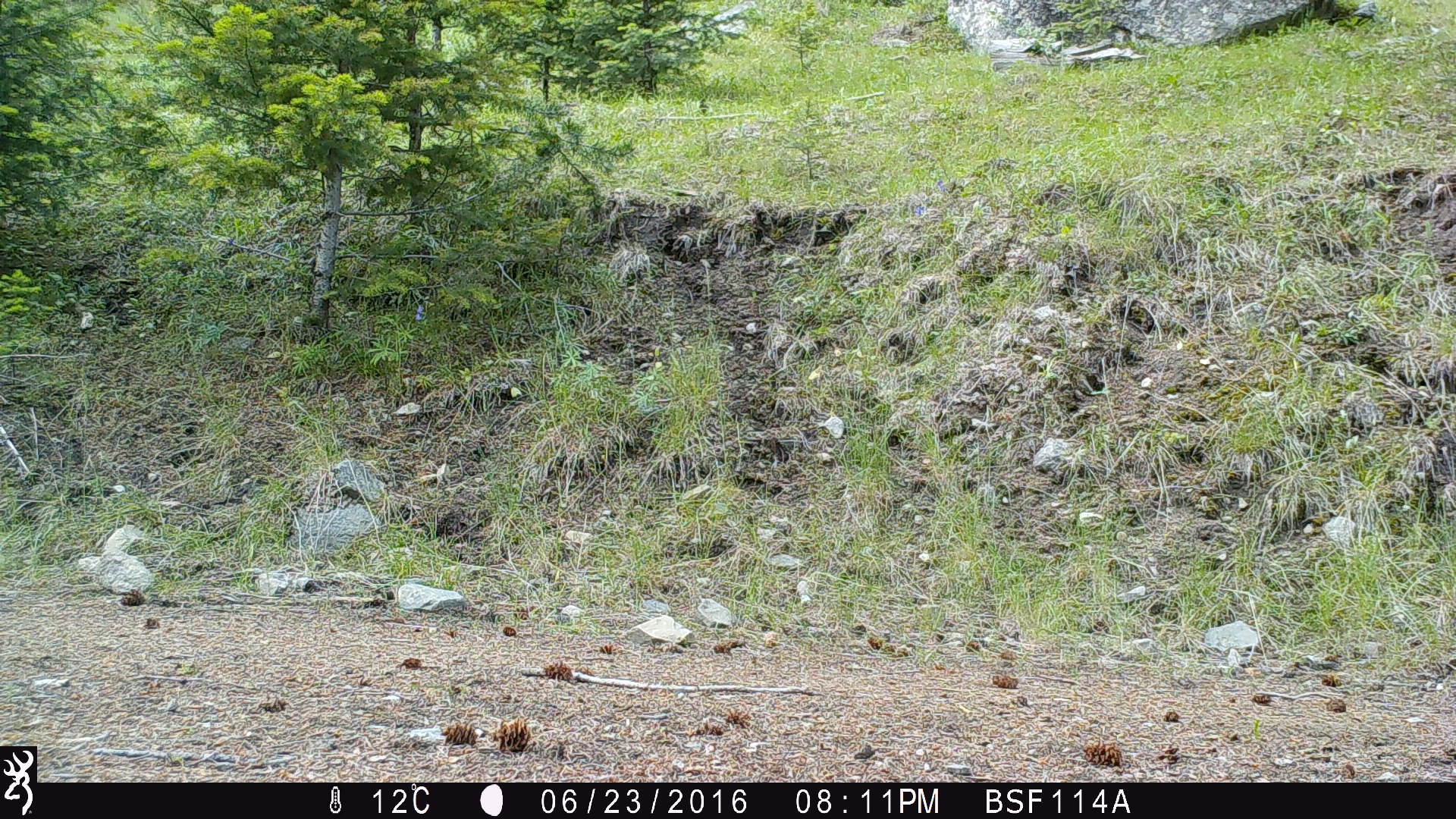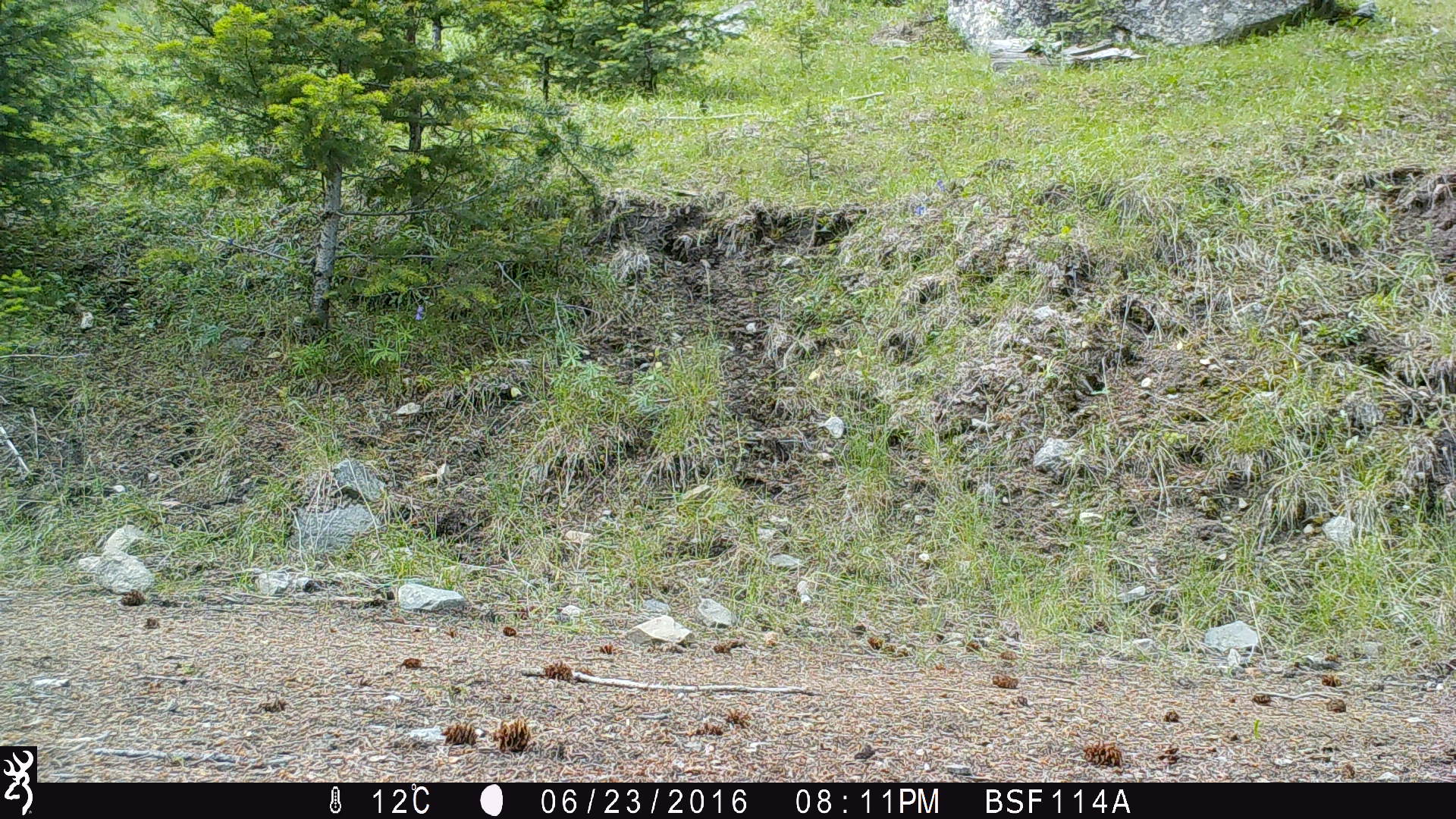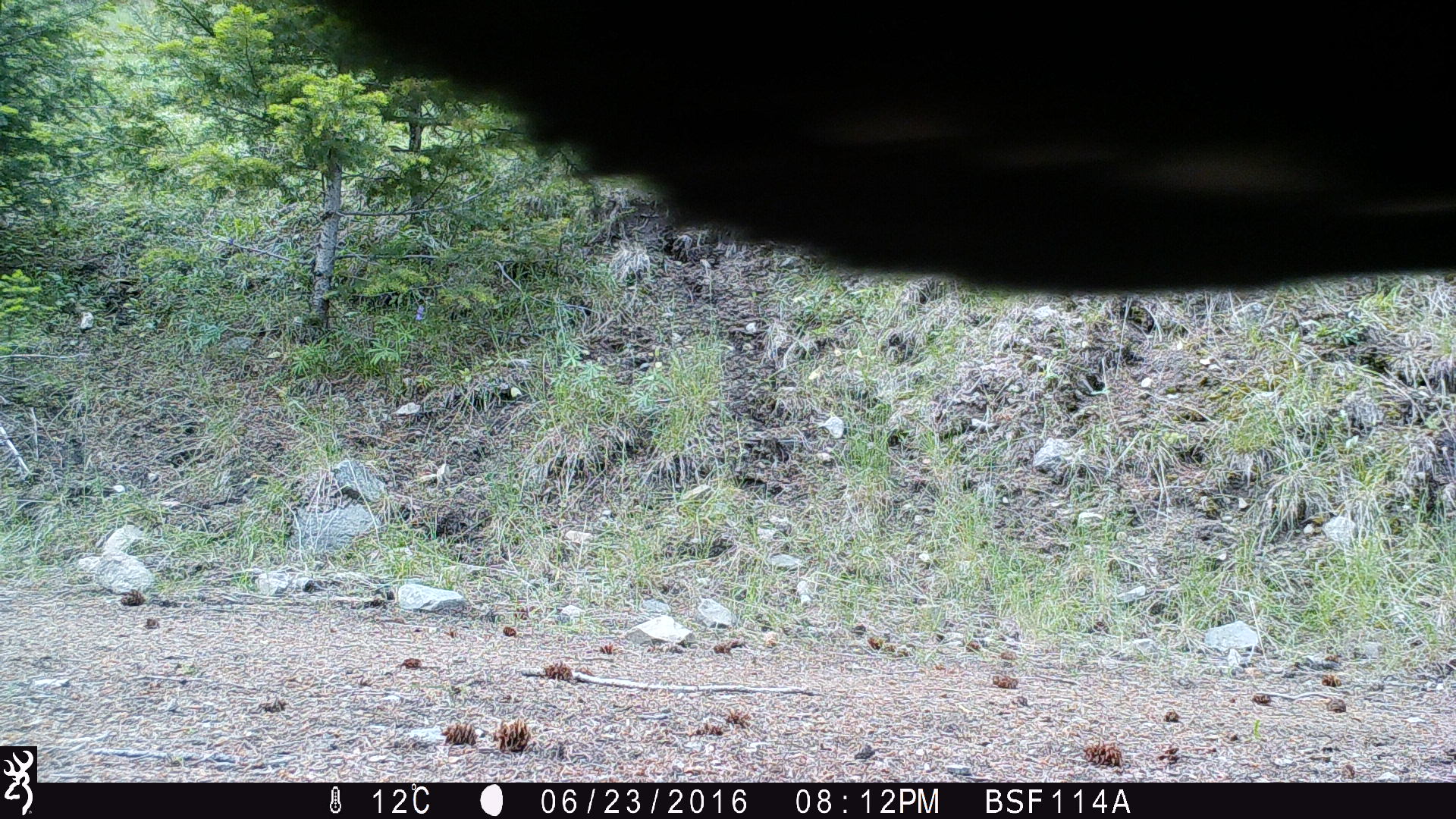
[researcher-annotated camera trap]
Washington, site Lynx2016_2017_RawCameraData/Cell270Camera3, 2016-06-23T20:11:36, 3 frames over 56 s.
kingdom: Animalia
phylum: Chordata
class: Mammalia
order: Artiodactyla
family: Bovidae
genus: Bos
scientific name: Bos taurus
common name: domestic cattle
Domestic cattle (Bos taurus). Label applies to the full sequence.